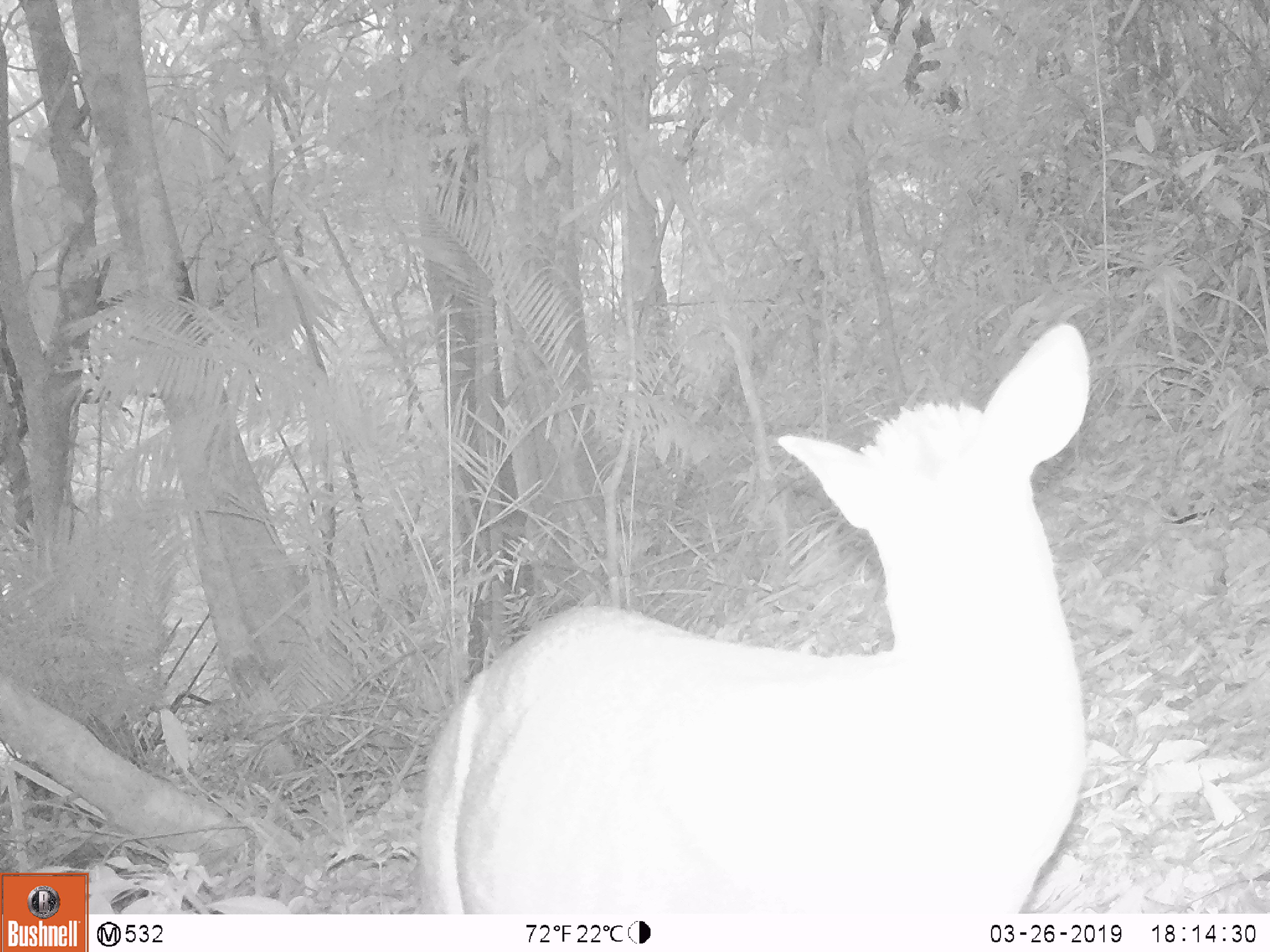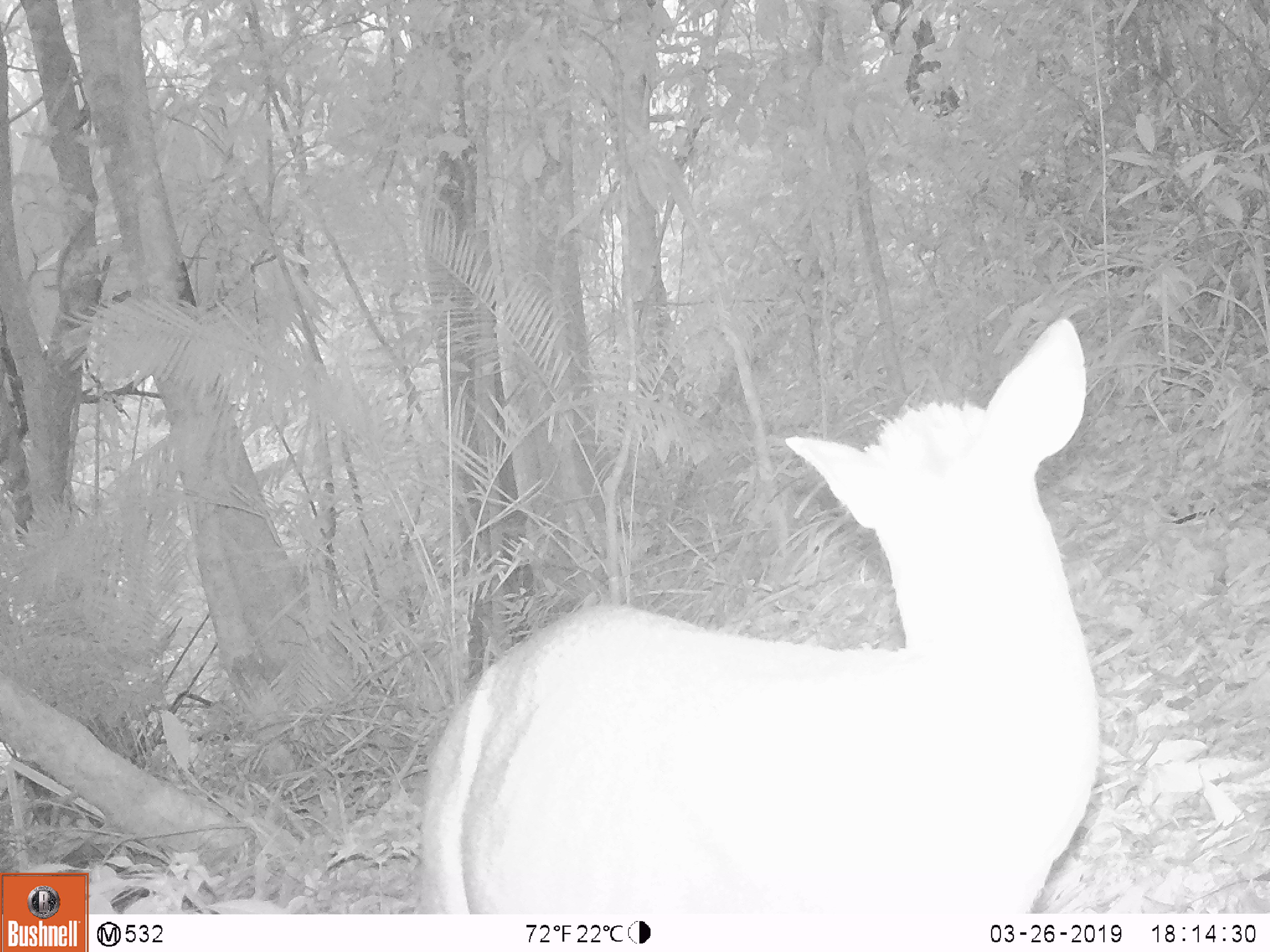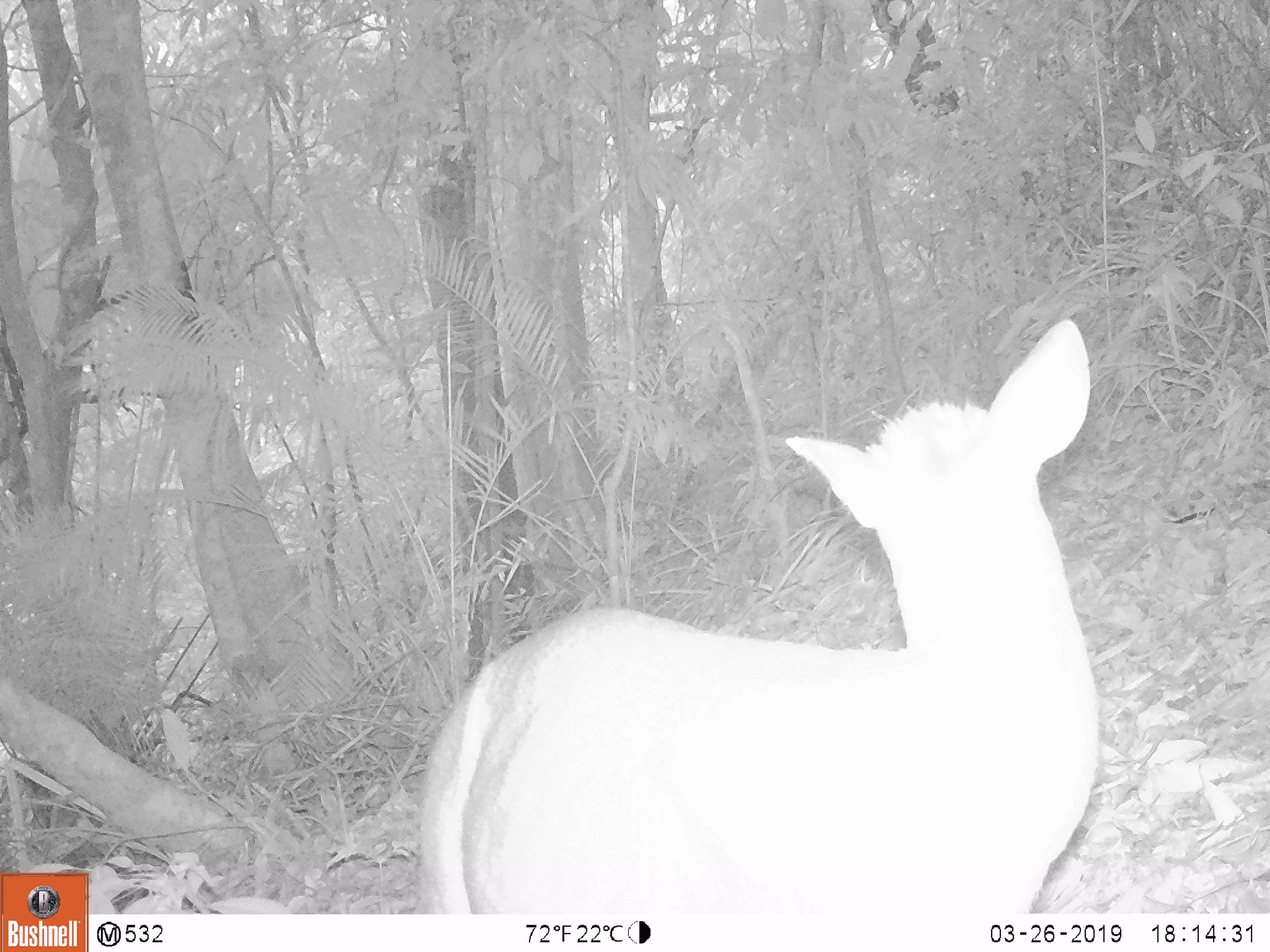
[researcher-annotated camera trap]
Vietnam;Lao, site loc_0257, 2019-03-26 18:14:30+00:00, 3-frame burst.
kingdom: Animalia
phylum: Chordata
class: Mammalia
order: Artiodactyla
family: Cervidae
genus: Muntiacus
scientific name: Muntiacus rooseveltorum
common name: roosevelt's muntjac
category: roosevelts muntjac group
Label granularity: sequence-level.